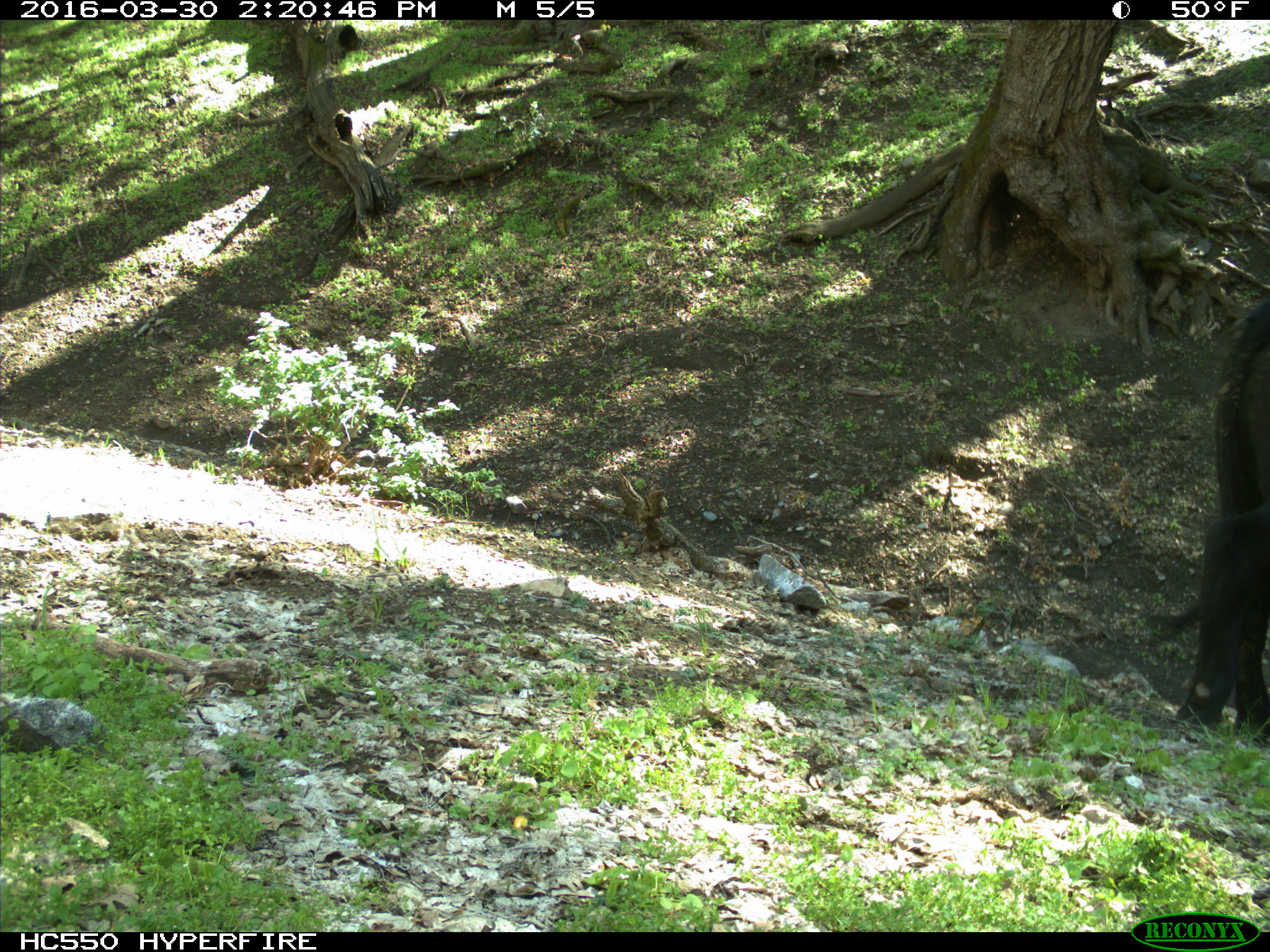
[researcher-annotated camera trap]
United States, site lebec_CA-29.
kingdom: Animalia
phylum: Chordata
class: Mammalia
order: Artiodactyla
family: Bovidae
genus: Bos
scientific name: Bos taurus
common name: domestic cow